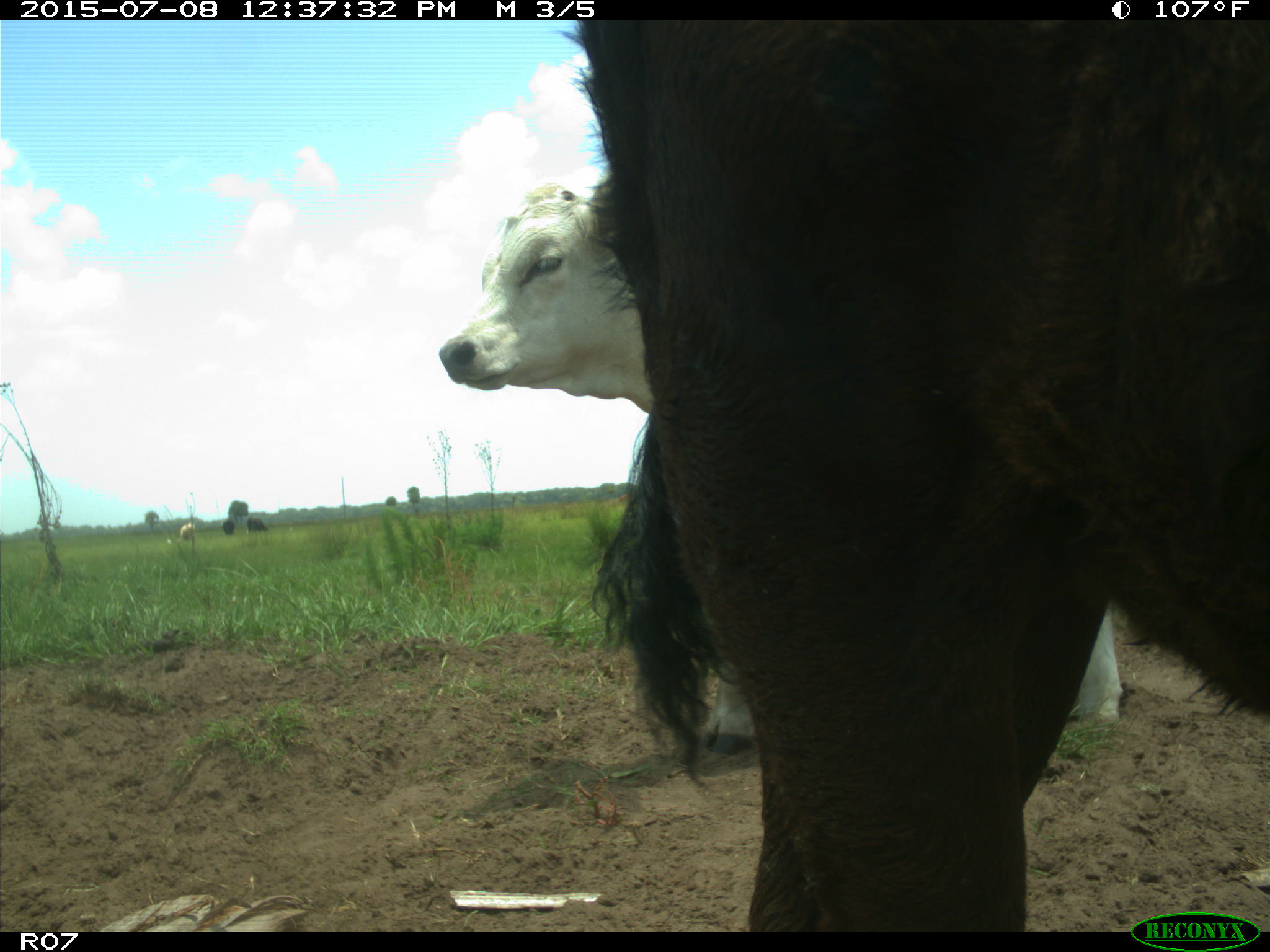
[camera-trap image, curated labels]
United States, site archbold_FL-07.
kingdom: Animalia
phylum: Chordata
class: Mammalia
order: Artiodactyla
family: Bovidae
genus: Bos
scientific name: Bos taurus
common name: domestic cow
Bos taurus (domestic cow).